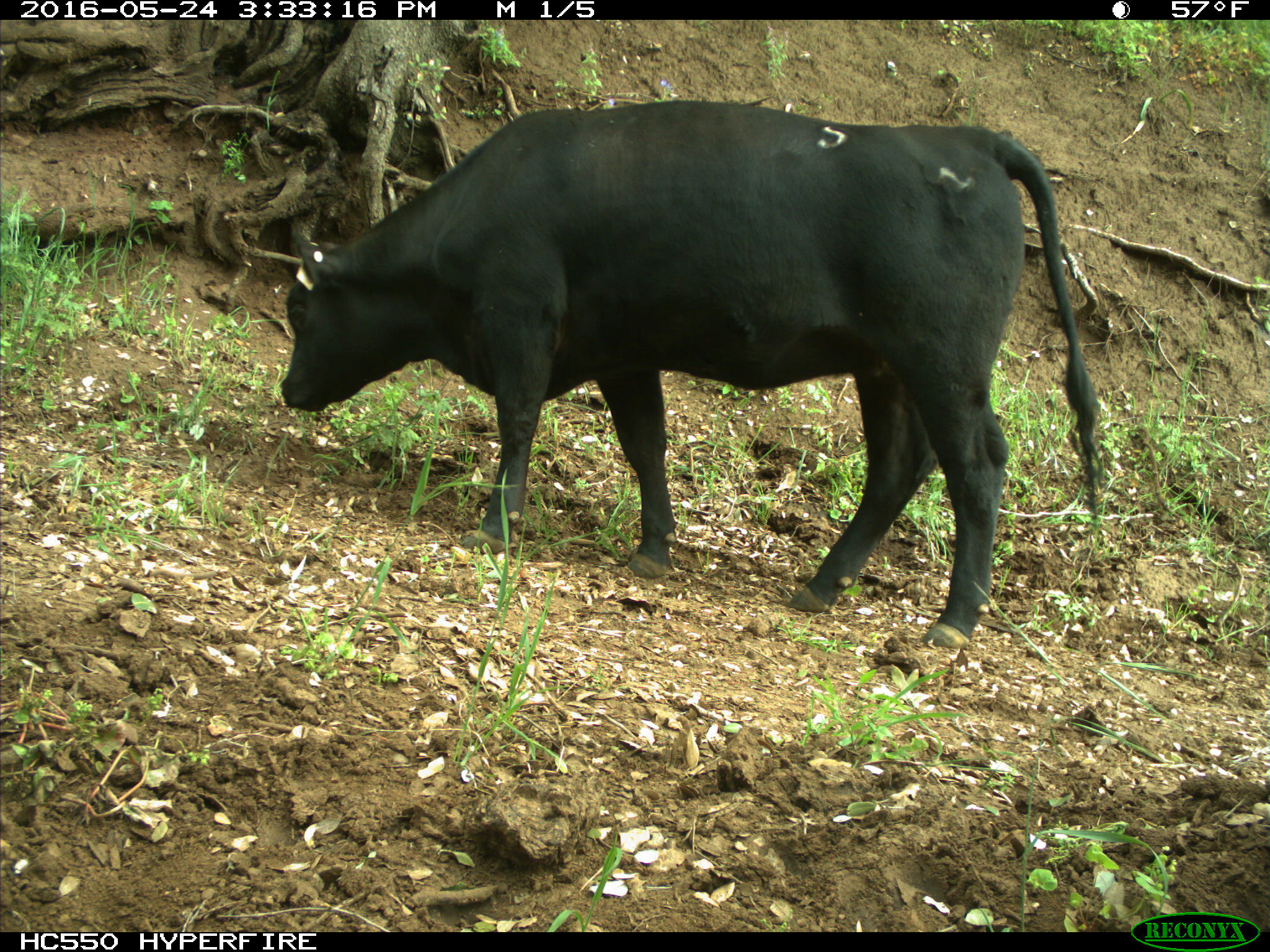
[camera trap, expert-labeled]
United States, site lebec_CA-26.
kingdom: Animalia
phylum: Chordata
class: Mammalia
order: Artiodactyla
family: Bovidae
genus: Bos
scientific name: Bos taurus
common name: domestic cow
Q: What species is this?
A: Bos taurus (domestic cow).